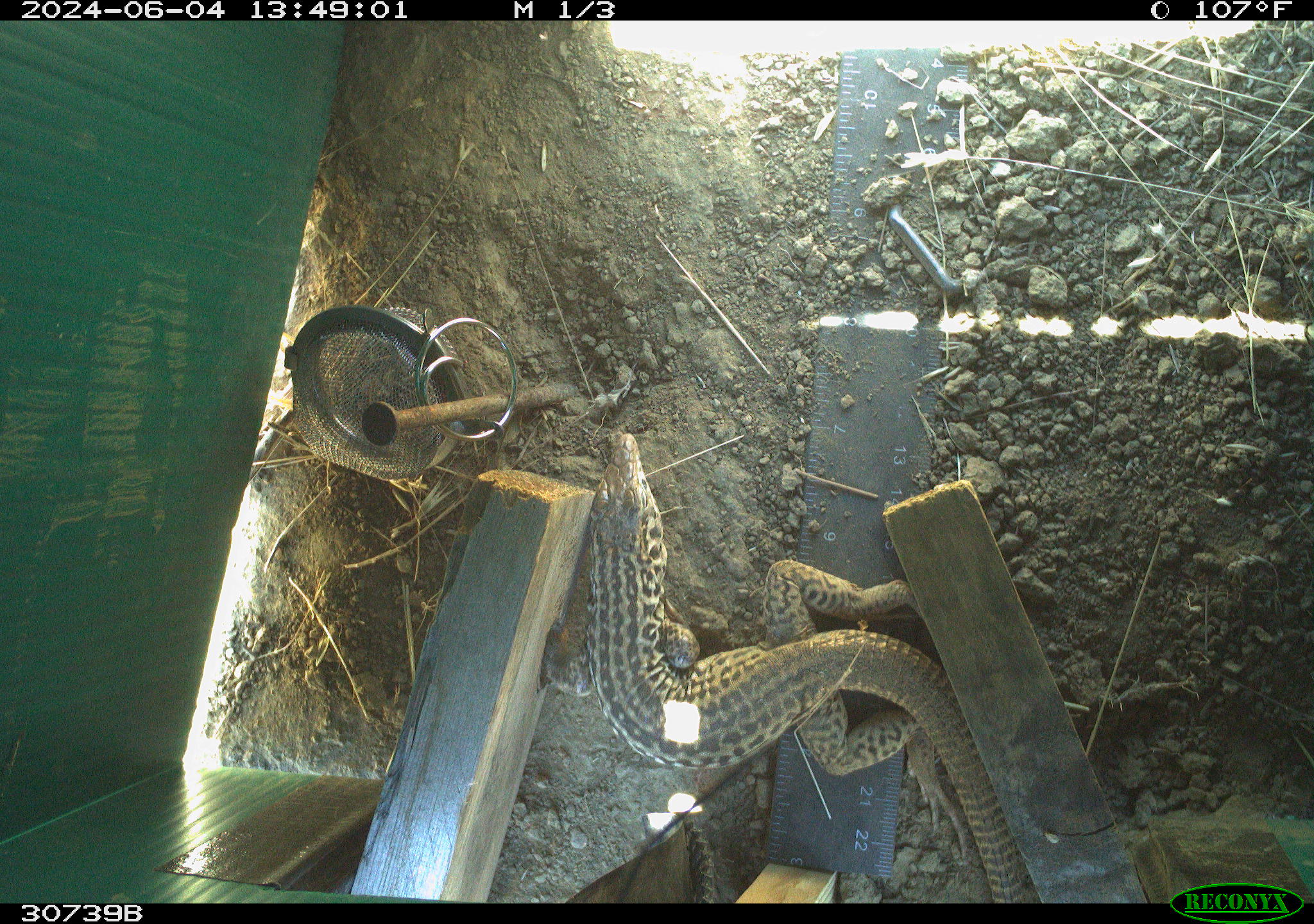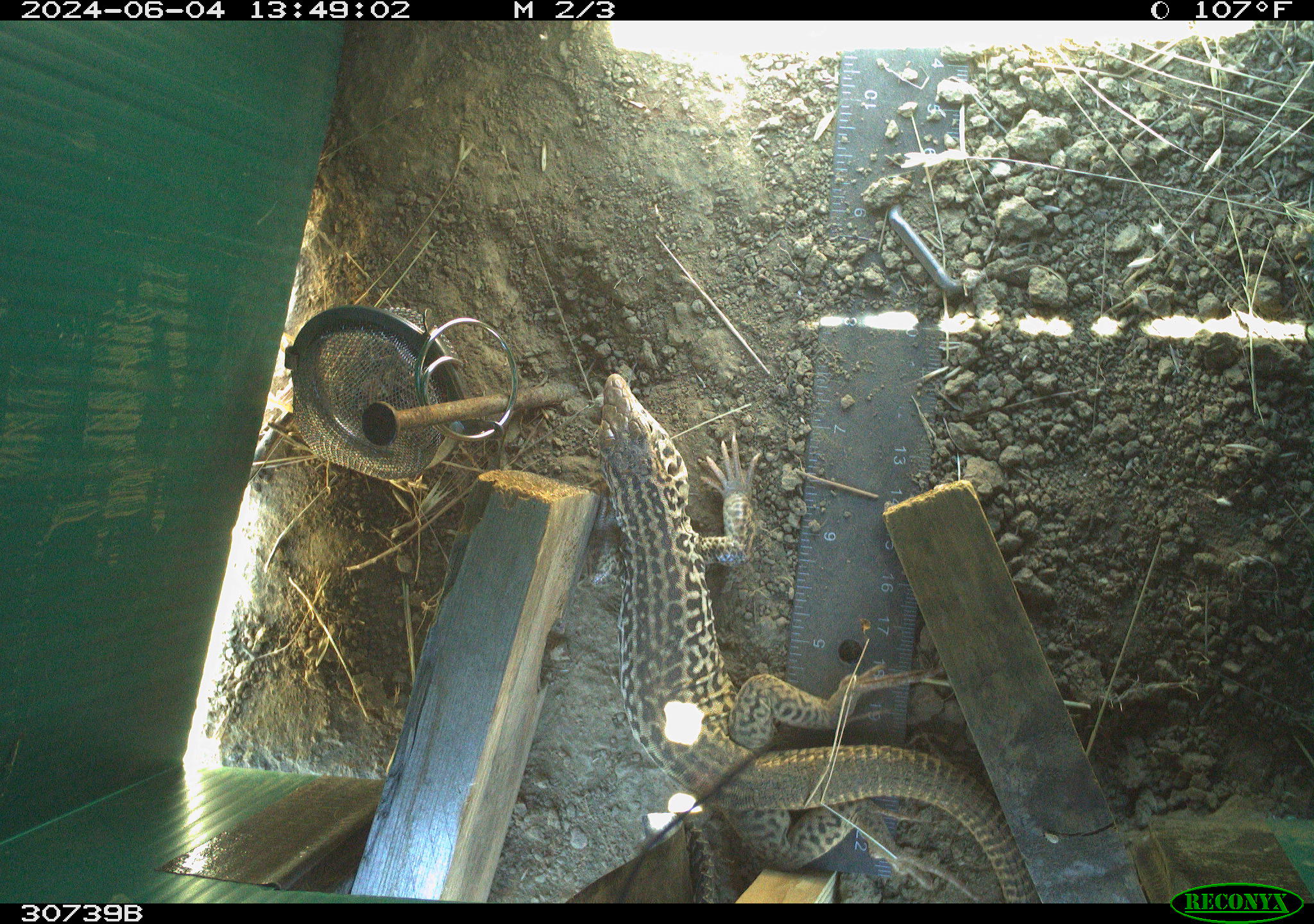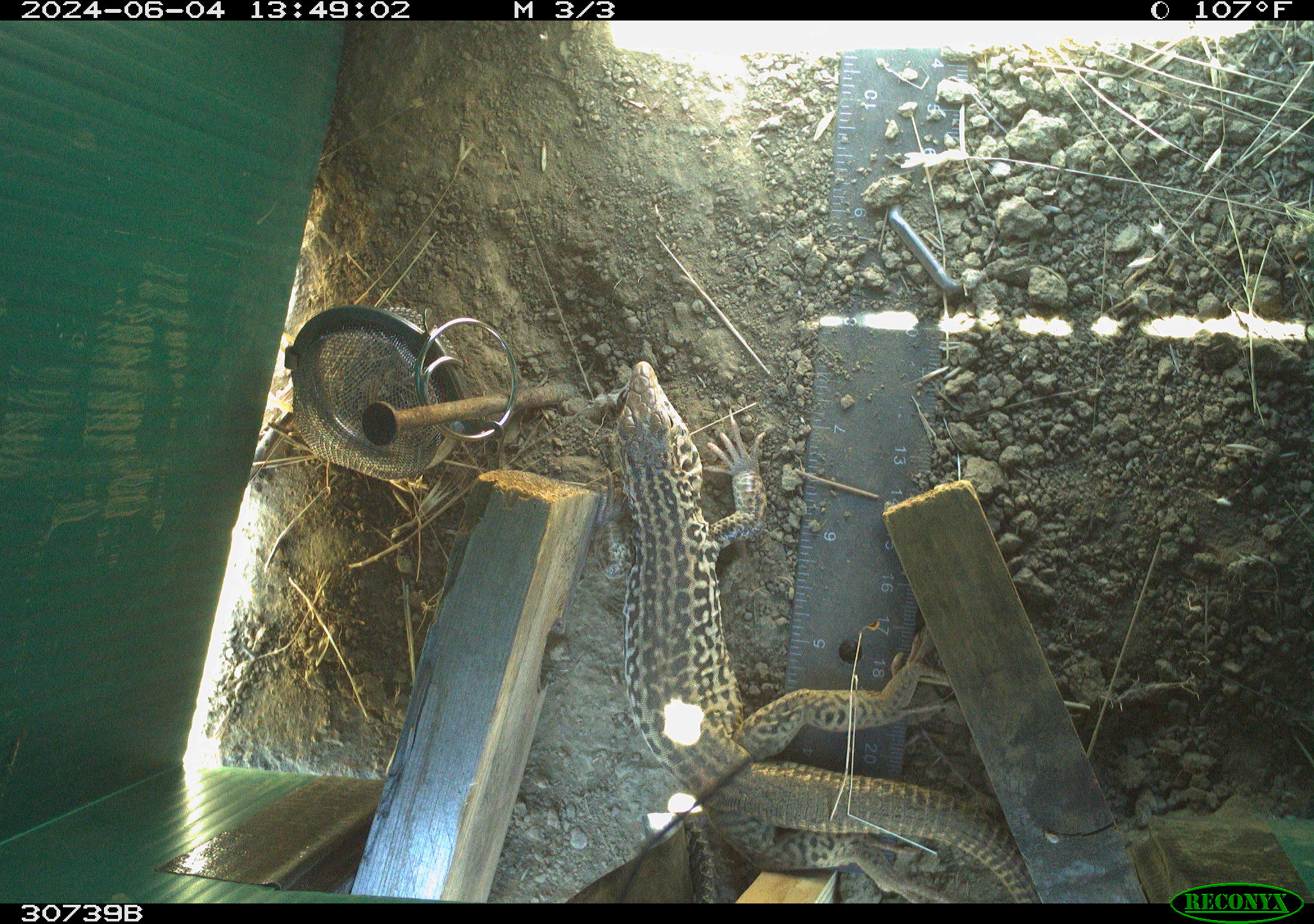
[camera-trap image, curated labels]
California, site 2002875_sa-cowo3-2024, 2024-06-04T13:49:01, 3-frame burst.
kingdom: Animalia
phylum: Chordata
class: Reptilia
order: Squamata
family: Teiidae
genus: Aspidoscelis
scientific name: Aspidoscelis tigris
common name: western whiptail